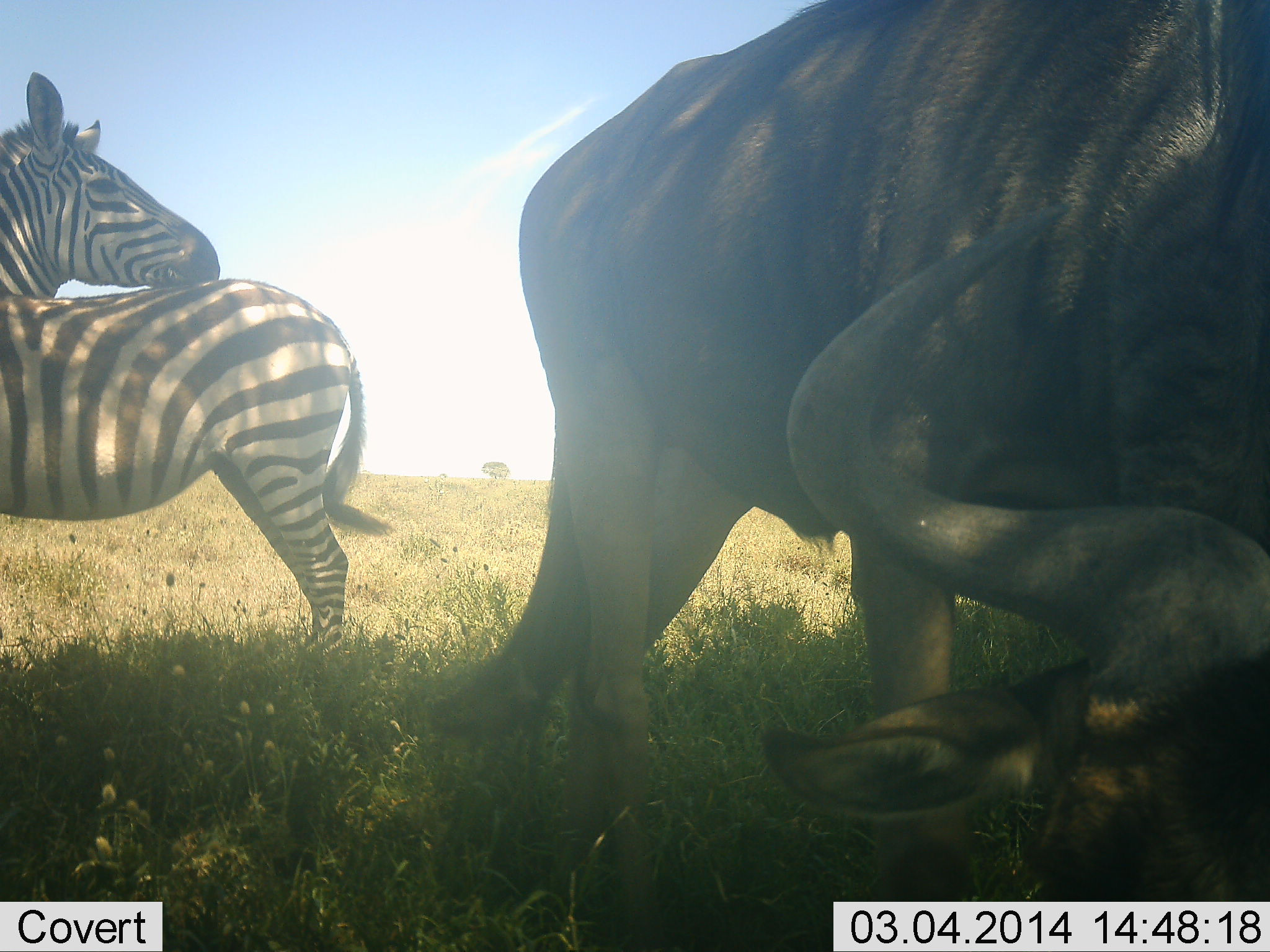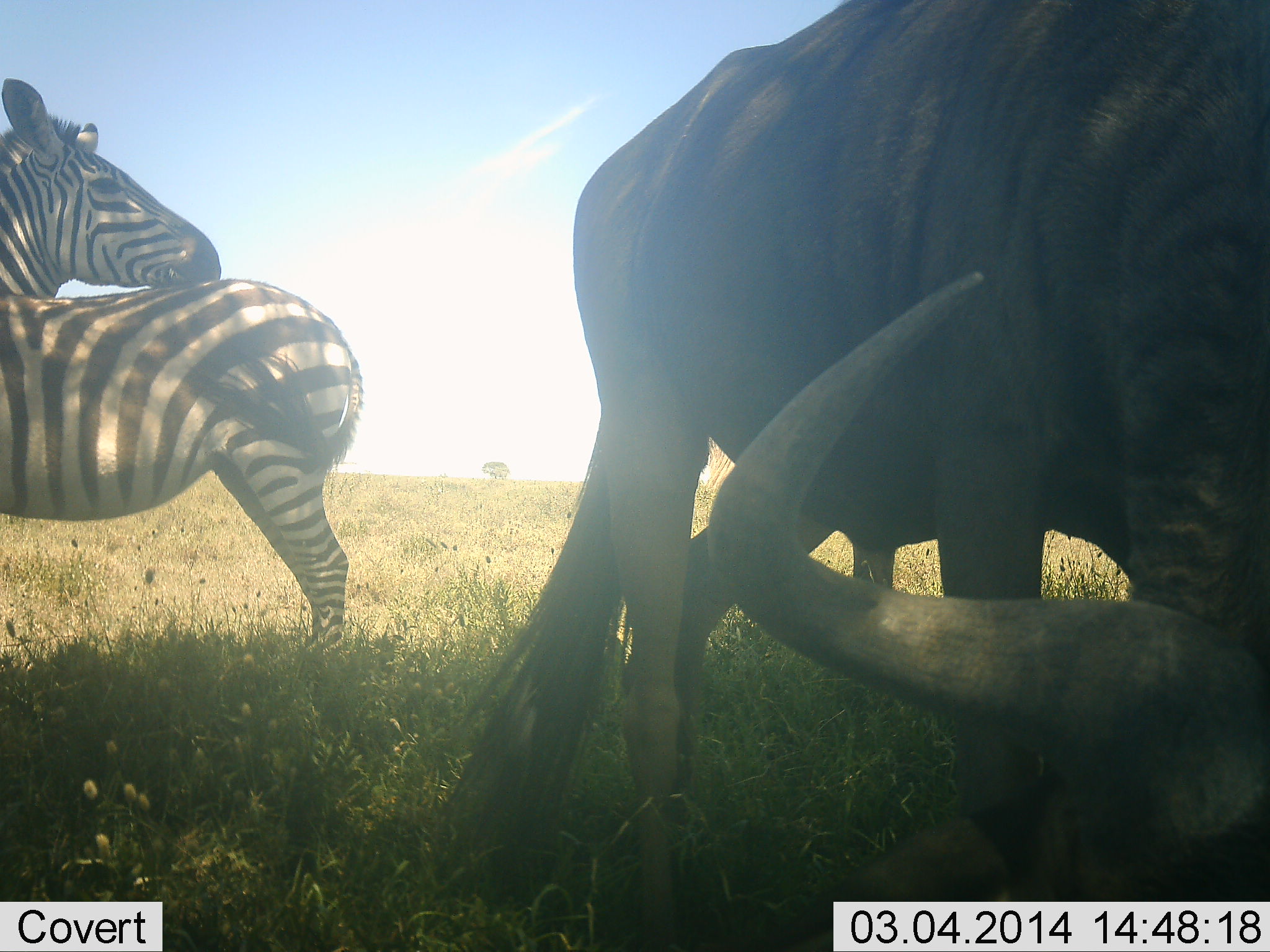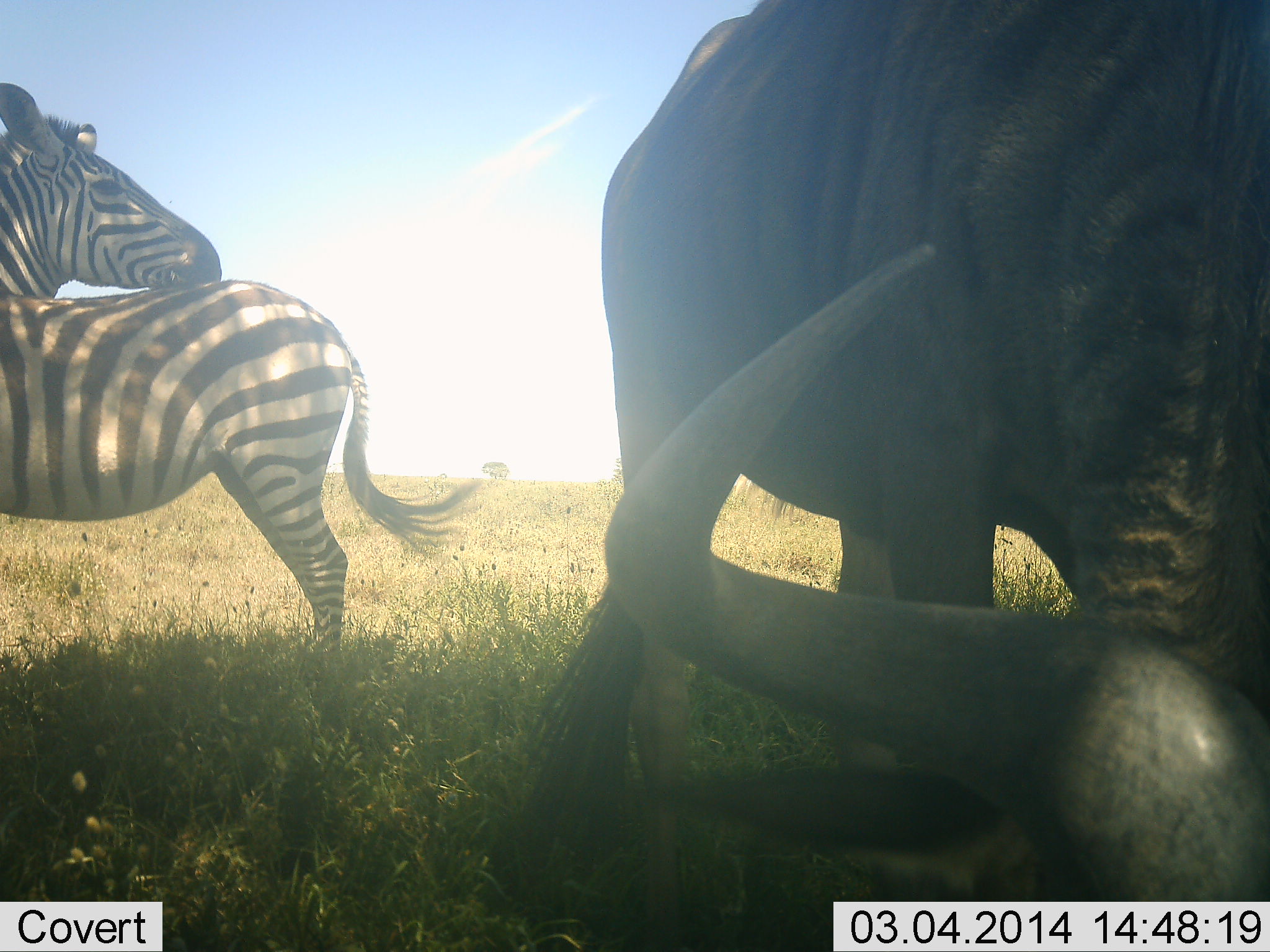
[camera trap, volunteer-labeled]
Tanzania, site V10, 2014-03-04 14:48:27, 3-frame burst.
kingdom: Animalia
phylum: Chordata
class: Mammalia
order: Artiodactyla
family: Bovidae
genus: Connochaetes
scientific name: Connochaetes taurinus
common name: blue wildebeest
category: wildebeest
Wildebeest (blue wildebeest) (Connochaetes taurinus), count 1. Behavior (volunteer vote fractions): standing 27%, resting 10%, moving 2%, interacting 0%. Young present (vote fraction): 0%. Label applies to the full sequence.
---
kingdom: Animalia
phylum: Chordata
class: Mammalia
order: Perissodactyla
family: Equidae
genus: Equus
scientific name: Equus quagga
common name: plains zebra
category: zebra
Zebra (plains zebra) (Equus quagga), count 2. Behavior (volunteer vote fractions): standing 91%, resting 4%, moving 3%, interacting 9%. Young present (vote fraction): 4%. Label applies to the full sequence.